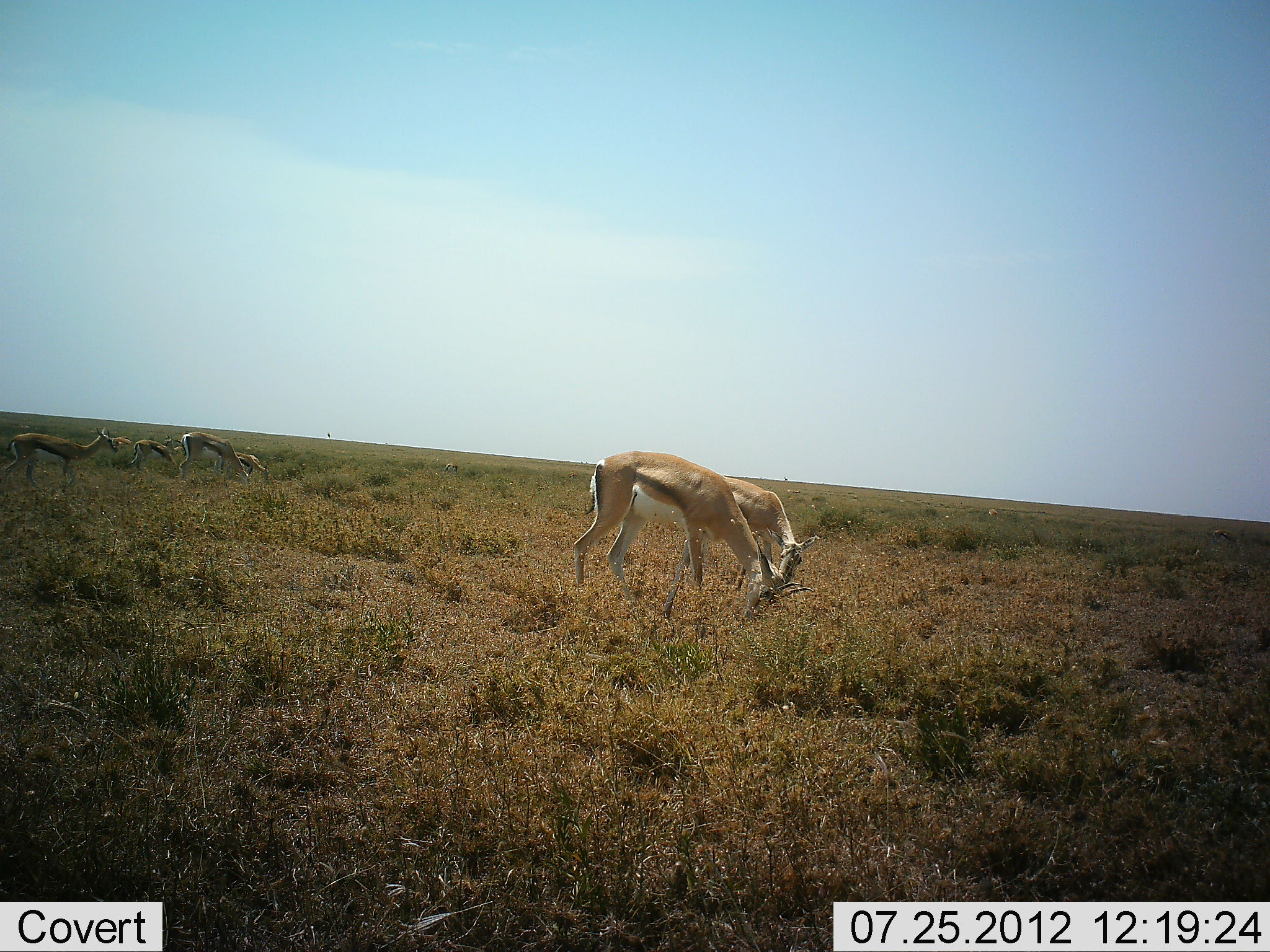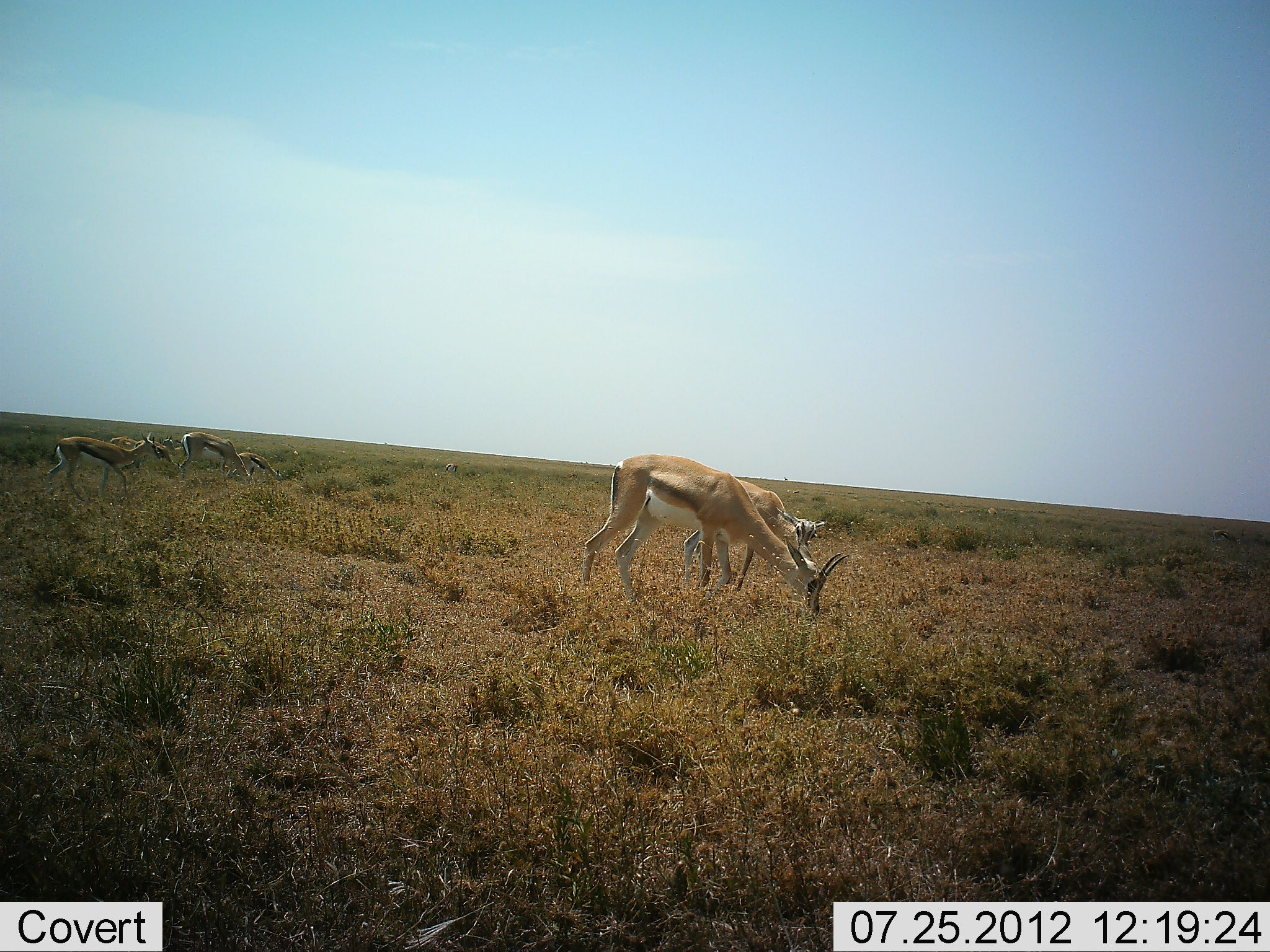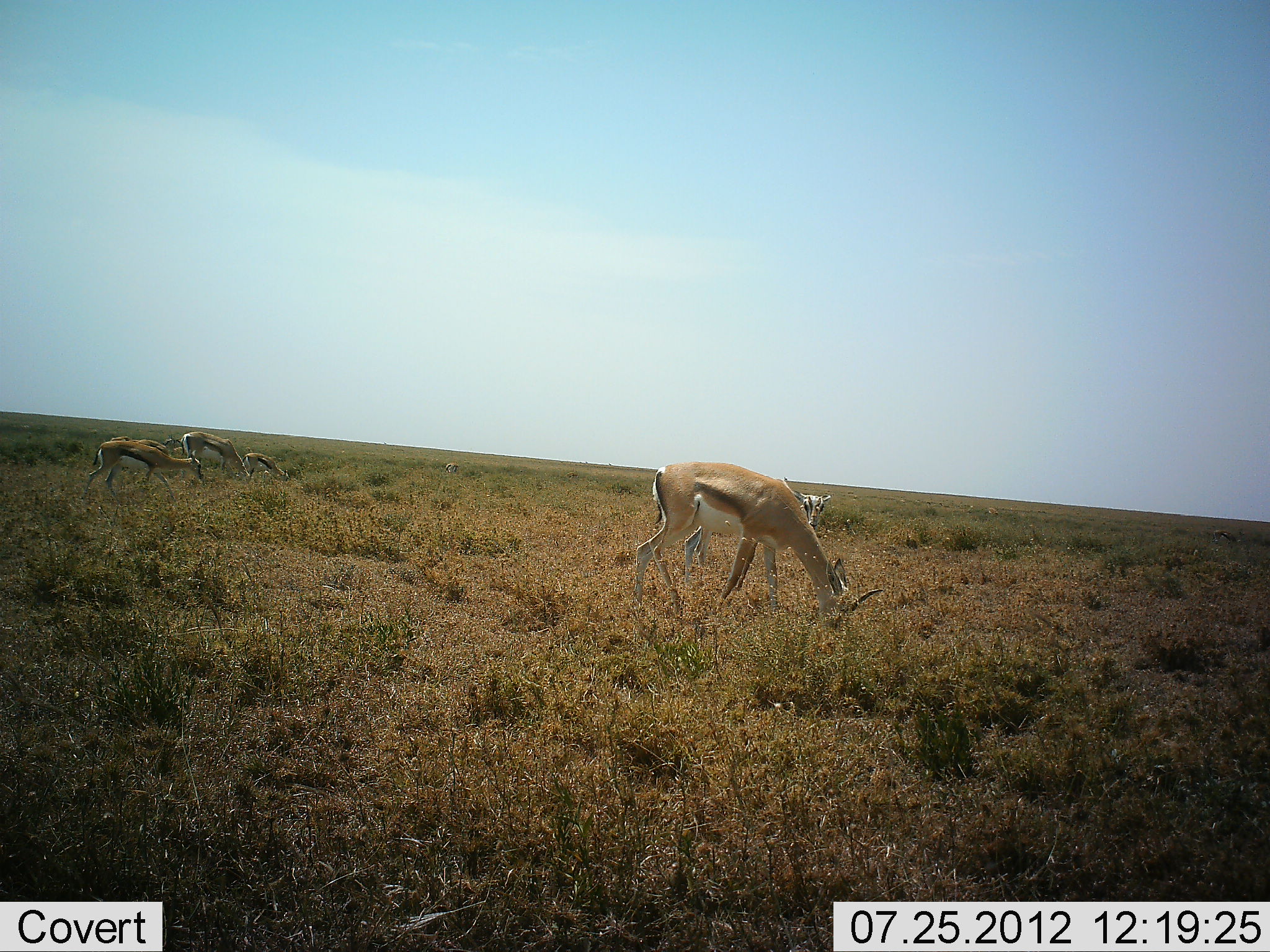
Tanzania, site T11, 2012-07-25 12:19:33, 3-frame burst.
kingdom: Animalia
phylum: Chordata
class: Mammalia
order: Artiodactyla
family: Bovidae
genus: Eudorcas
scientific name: Eudorcas thomsonii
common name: thomson's gazelle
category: gazellethomsons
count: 5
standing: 25%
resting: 0%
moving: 25%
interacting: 0%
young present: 8%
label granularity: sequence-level